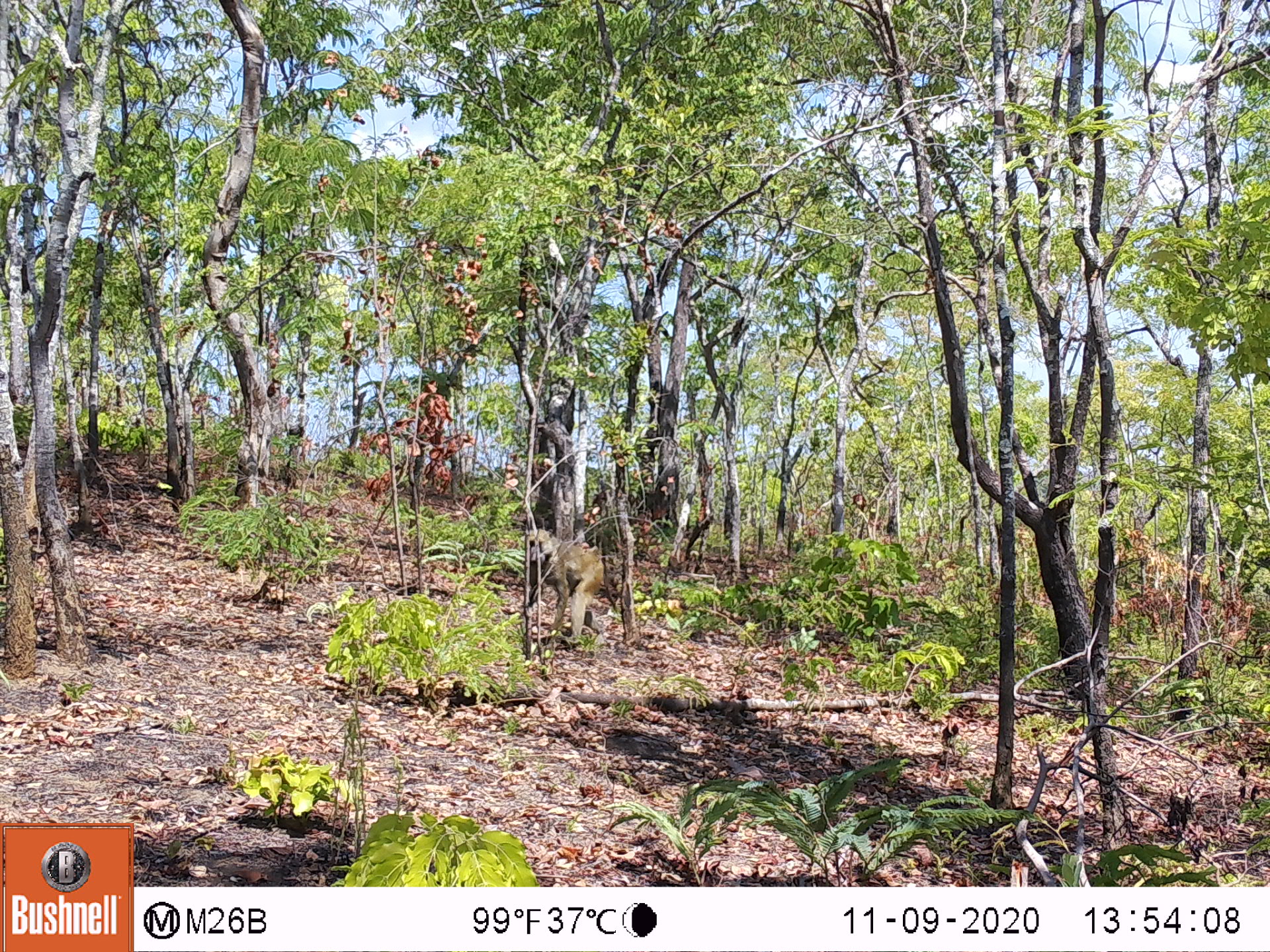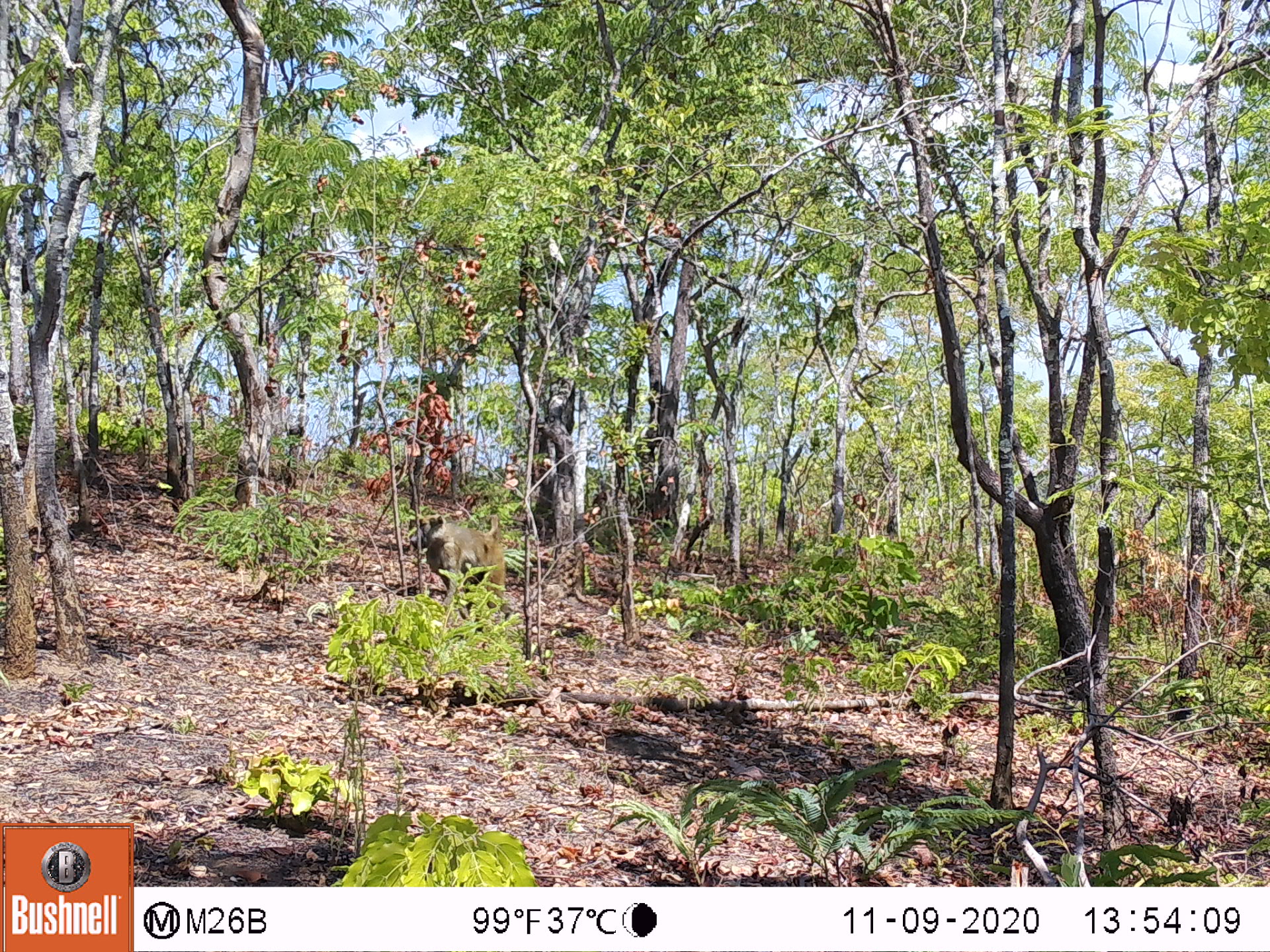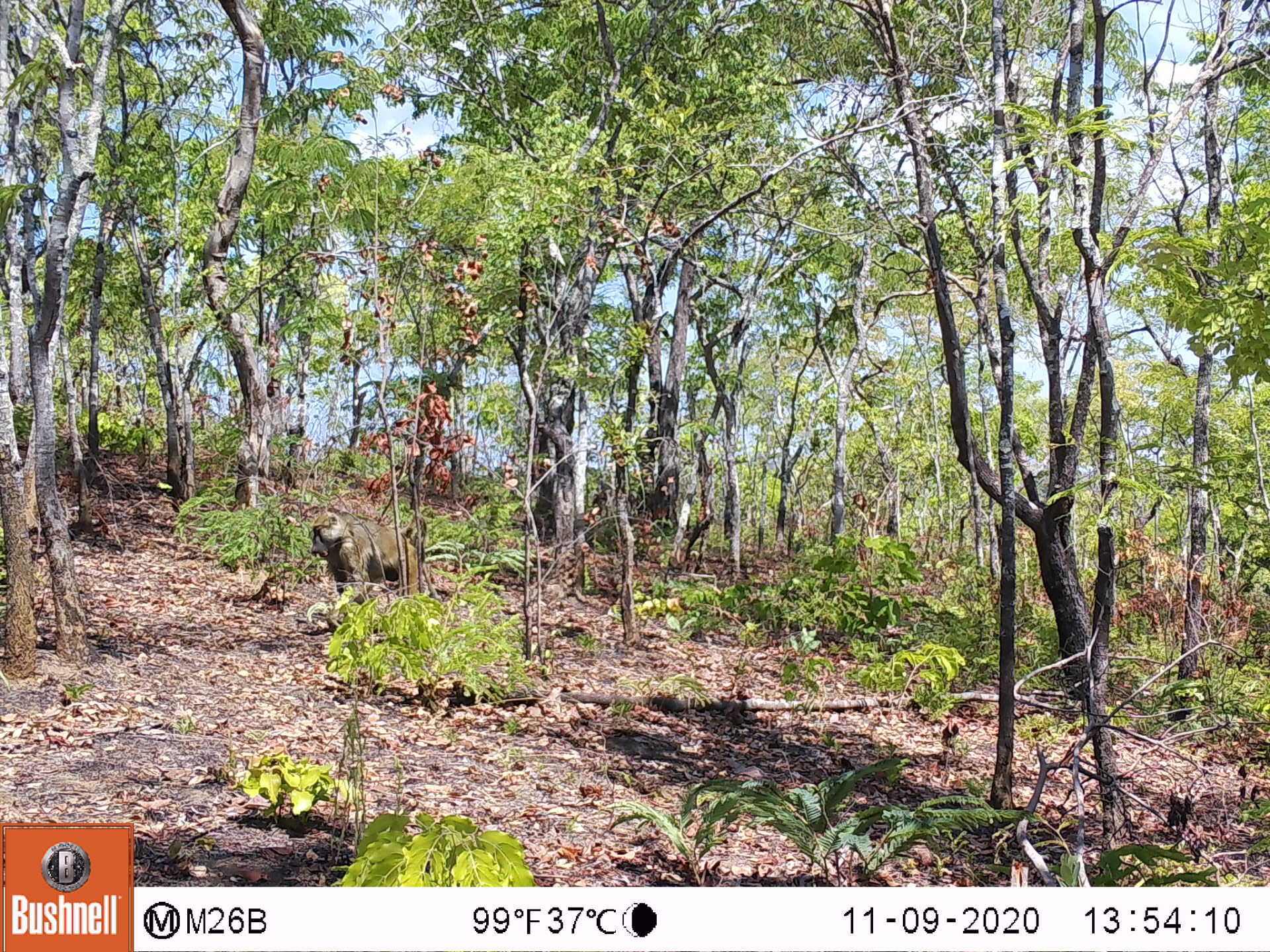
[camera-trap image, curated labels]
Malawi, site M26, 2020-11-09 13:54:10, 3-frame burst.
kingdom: Animalia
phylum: Chordata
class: Mammalia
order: Primates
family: Cercopithecidae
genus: Papio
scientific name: Papio cynocephalus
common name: yellow baboon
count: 1